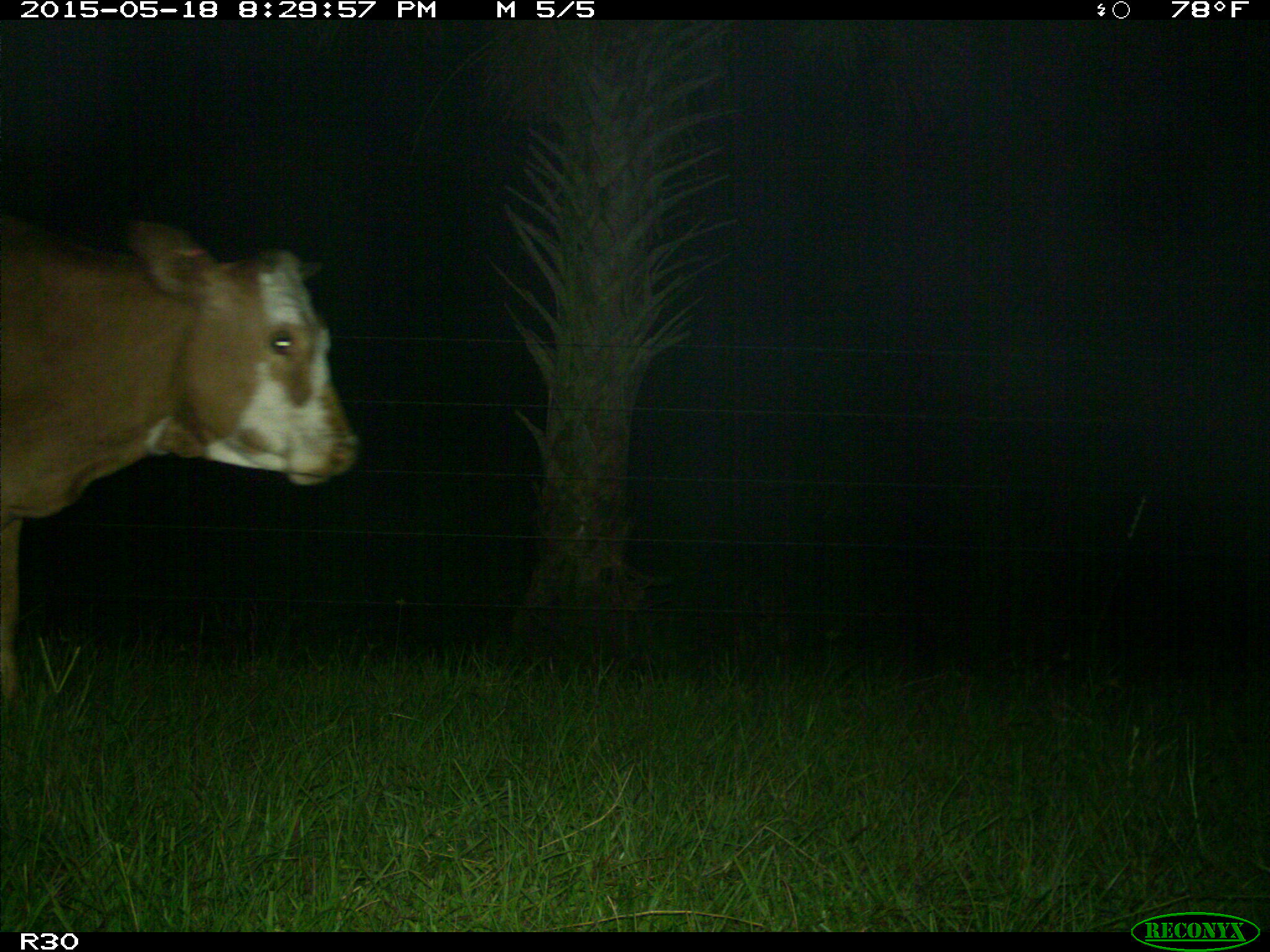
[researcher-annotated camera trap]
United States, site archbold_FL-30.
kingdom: Animalia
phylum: Chordata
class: Mammalia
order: Artiodactyla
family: Bovidae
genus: Bos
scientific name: Bos taurus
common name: domestic cow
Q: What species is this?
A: Bos taurus (domestic cow).